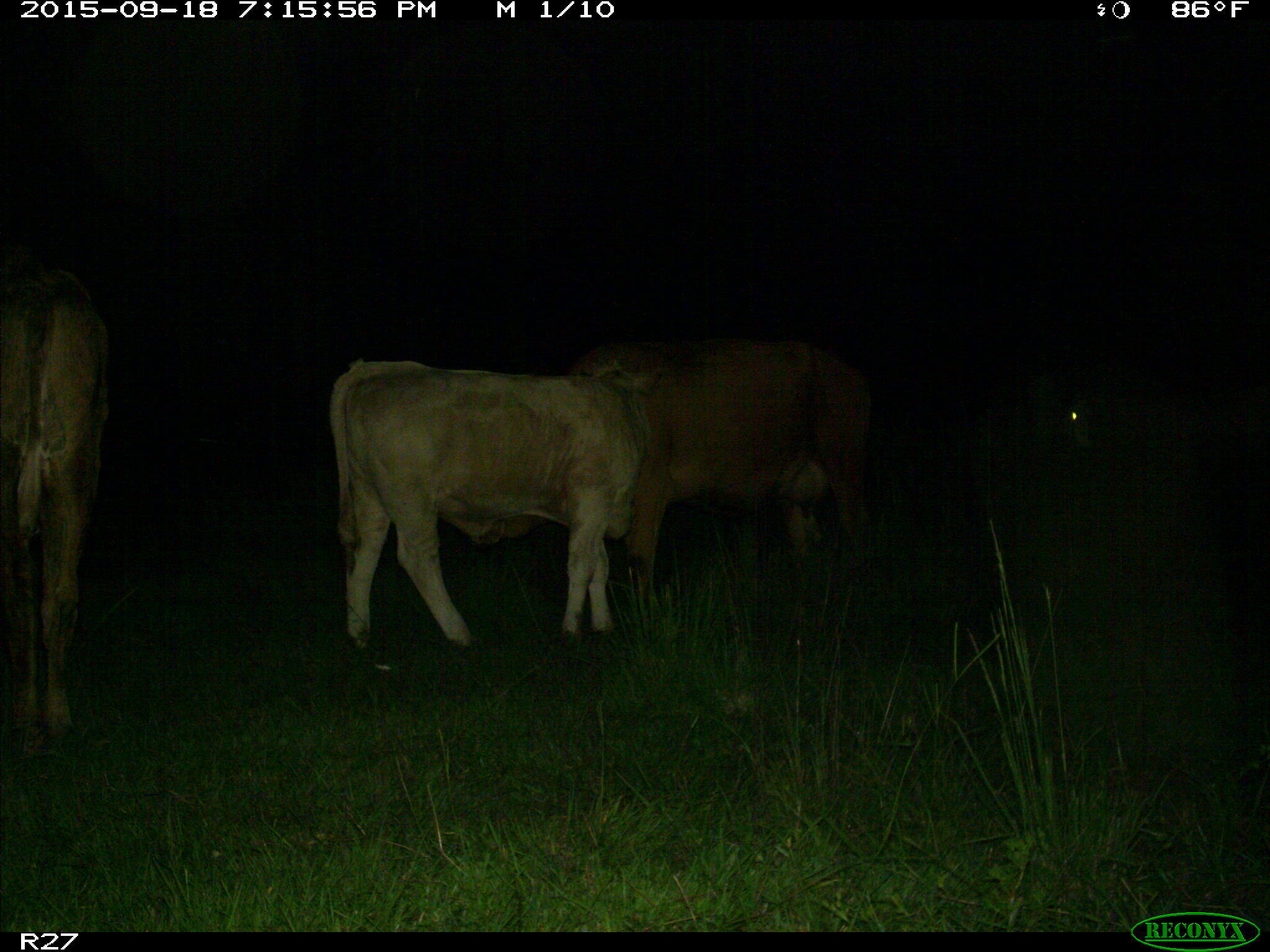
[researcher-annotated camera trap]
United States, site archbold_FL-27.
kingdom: Animalia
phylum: Chordata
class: Mammalia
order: Artiodactyla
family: Bovidae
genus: Bos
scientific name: Bos taurus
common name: domestic cow